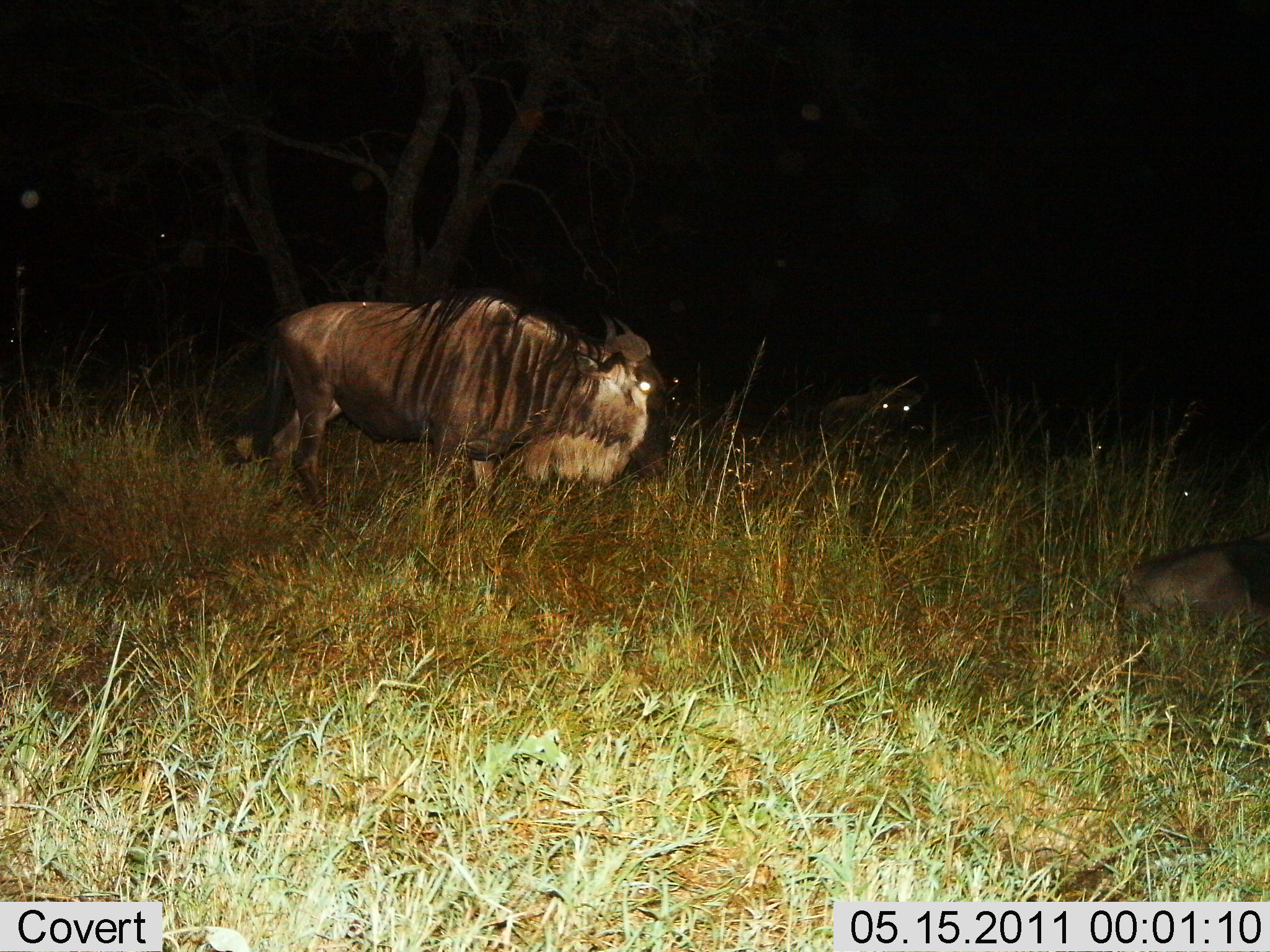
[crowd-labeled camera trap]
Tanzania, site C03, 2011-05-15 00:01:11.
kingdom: Animalia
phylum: Chordata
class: Mammalia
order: Artiodactyla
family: Bovidae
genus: Connochaetes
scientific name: Connochaetes taurinus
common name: blue wildebeest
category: wildebeest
Wildebeest (blue wildebeest) (Connochaetes taurinus), count 3. Behavior (volunteer vote fractions): standing 82%, resting 27%, moving 18%, interacting 0%. Young present (vote fraction): 0%. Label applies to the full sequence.